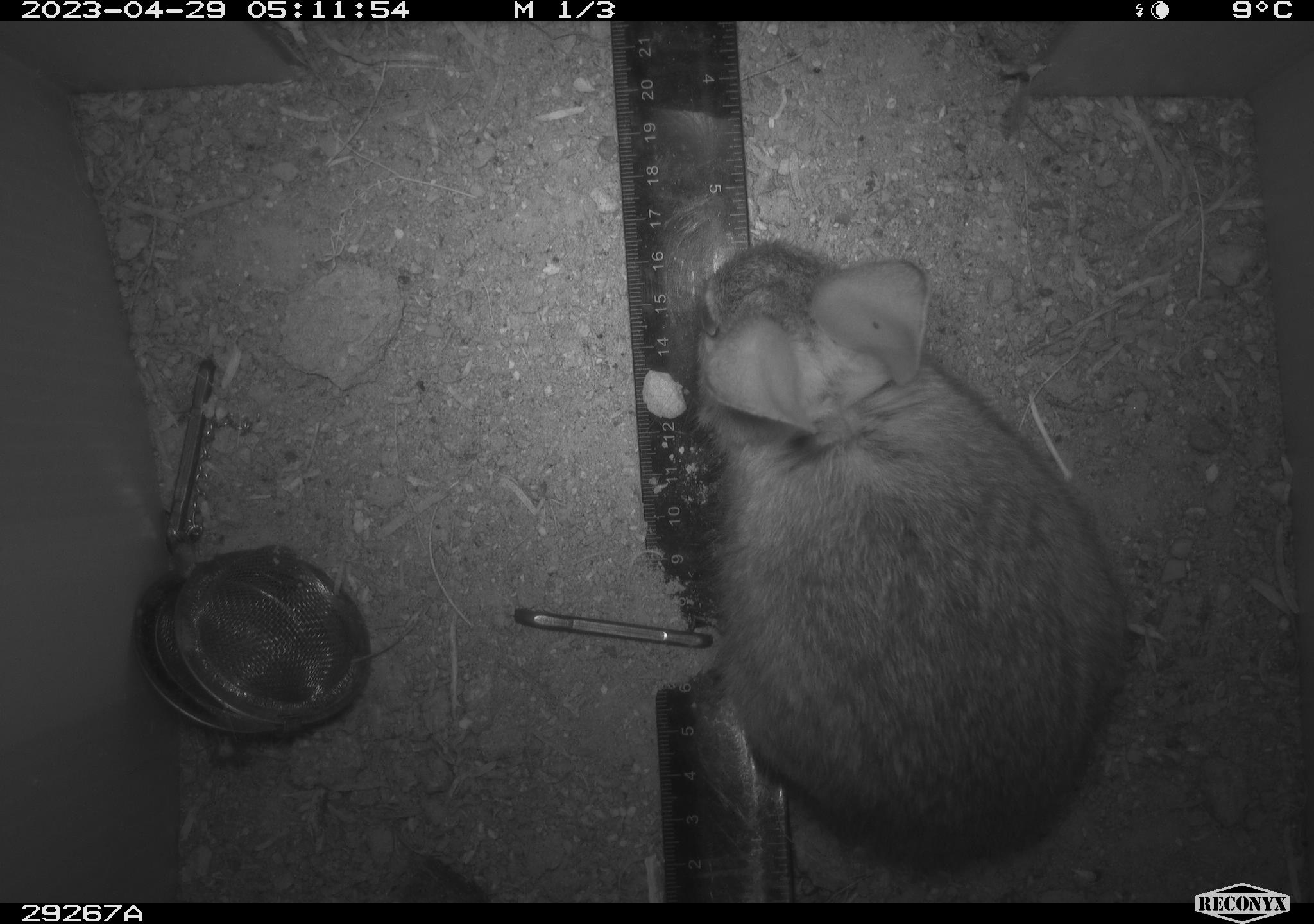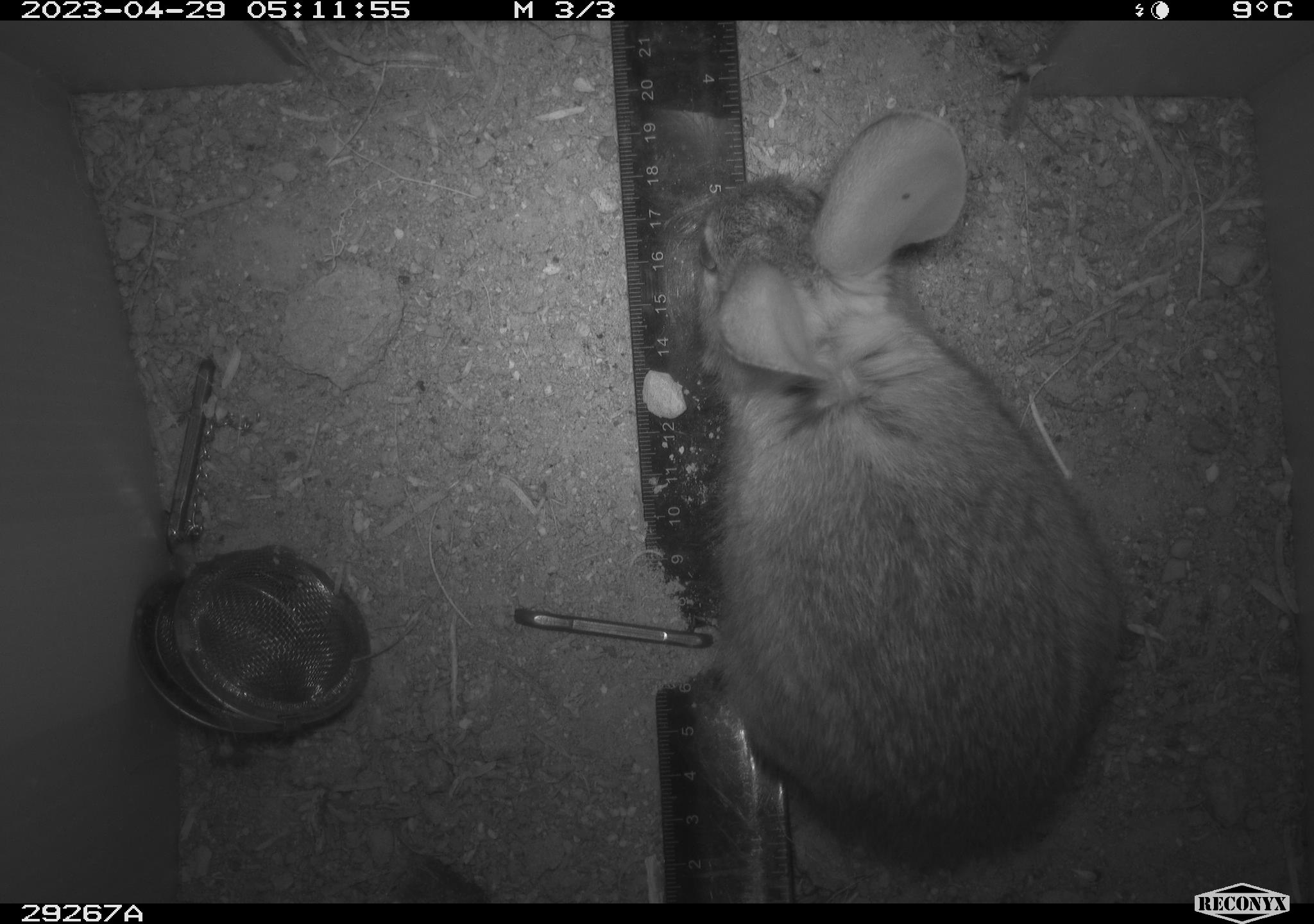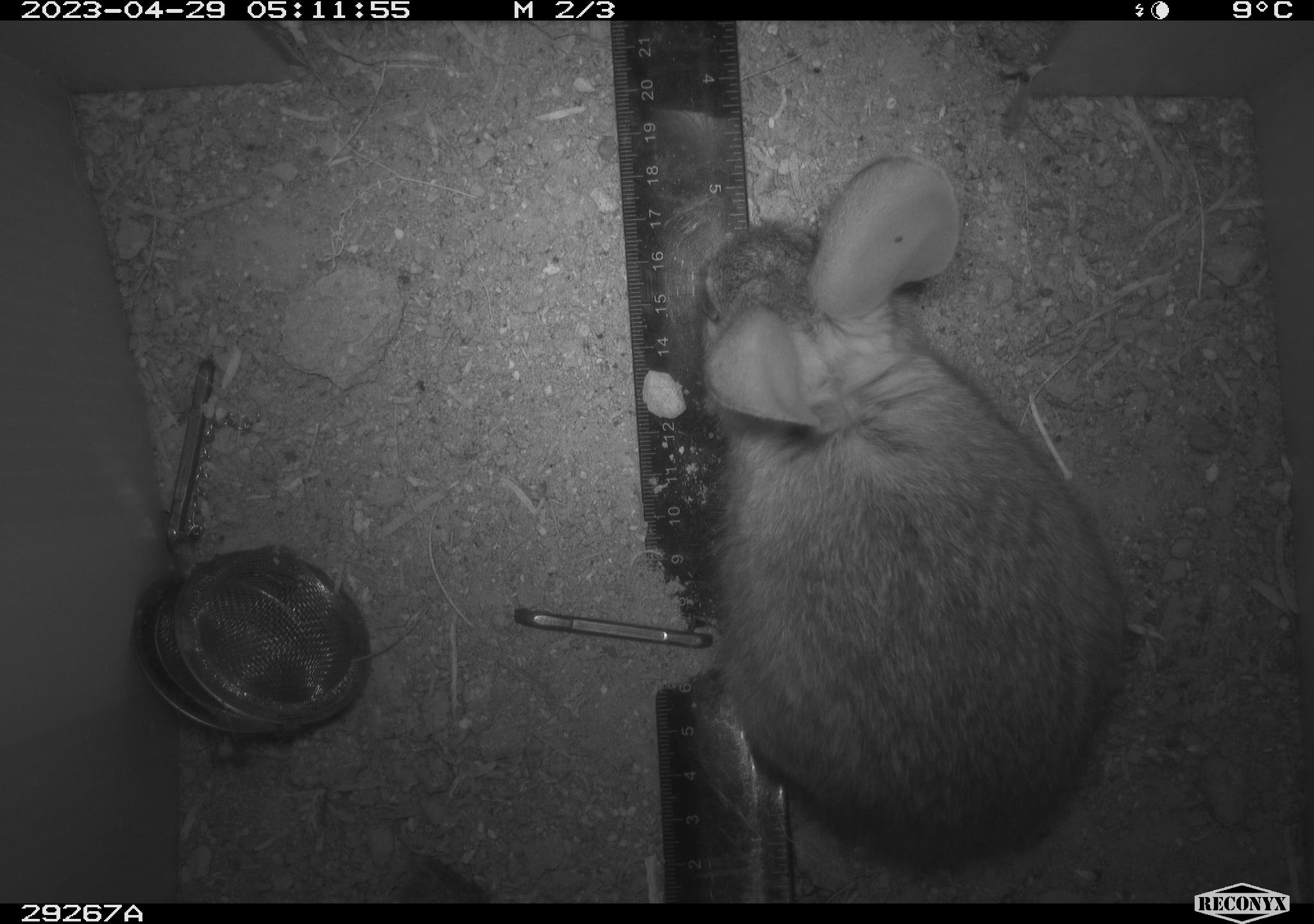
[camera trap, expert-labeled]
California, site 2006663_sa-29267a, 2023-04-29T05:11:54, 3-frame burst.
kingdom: Animalia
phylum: Chordata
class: Mammalia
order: Lagomorpha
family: Leporidae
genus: Sylvilagus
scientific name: Sylvilagus audubonii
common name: desert cottontail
Desert cottontail (Sylvilagus audubonii).